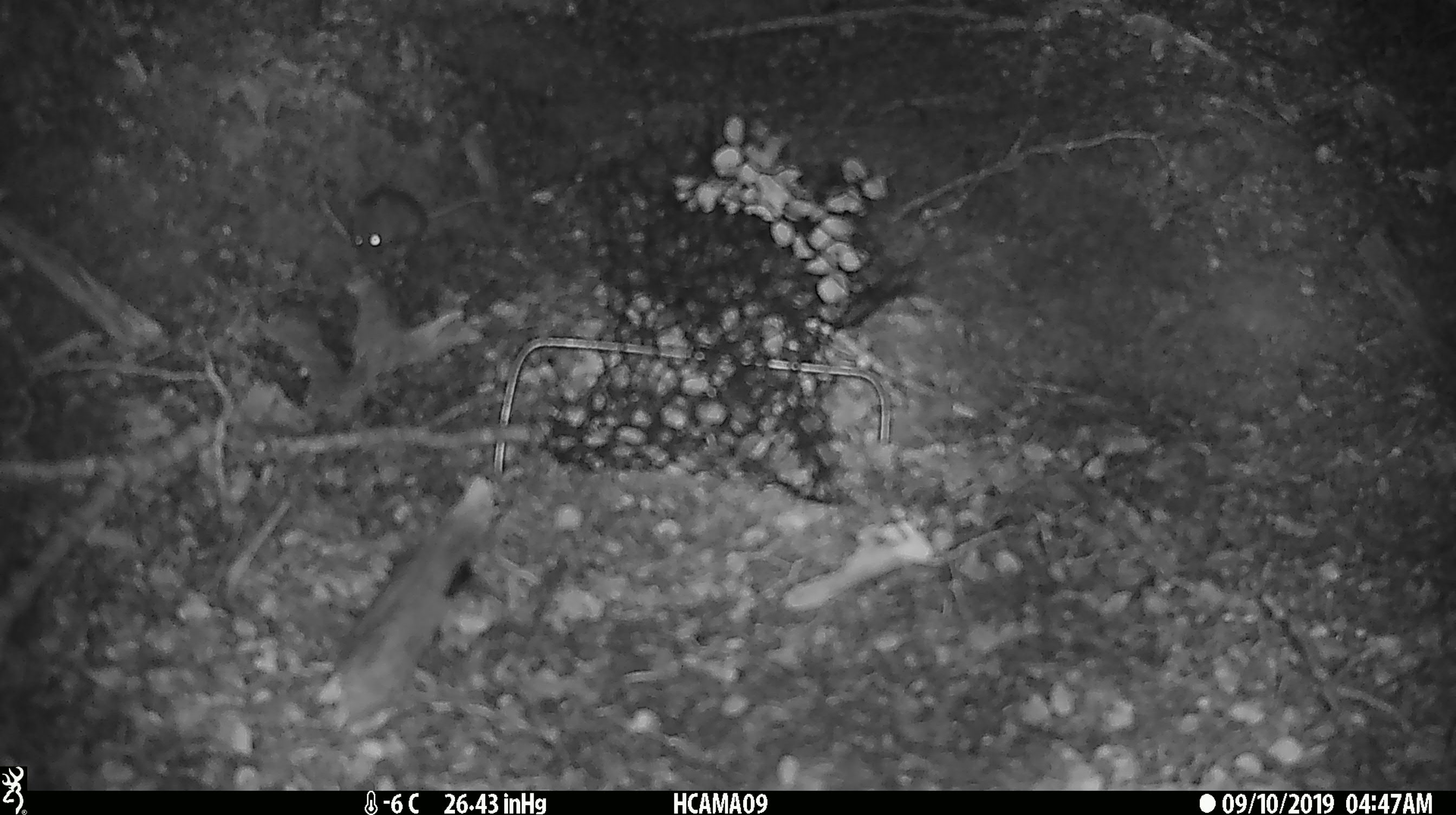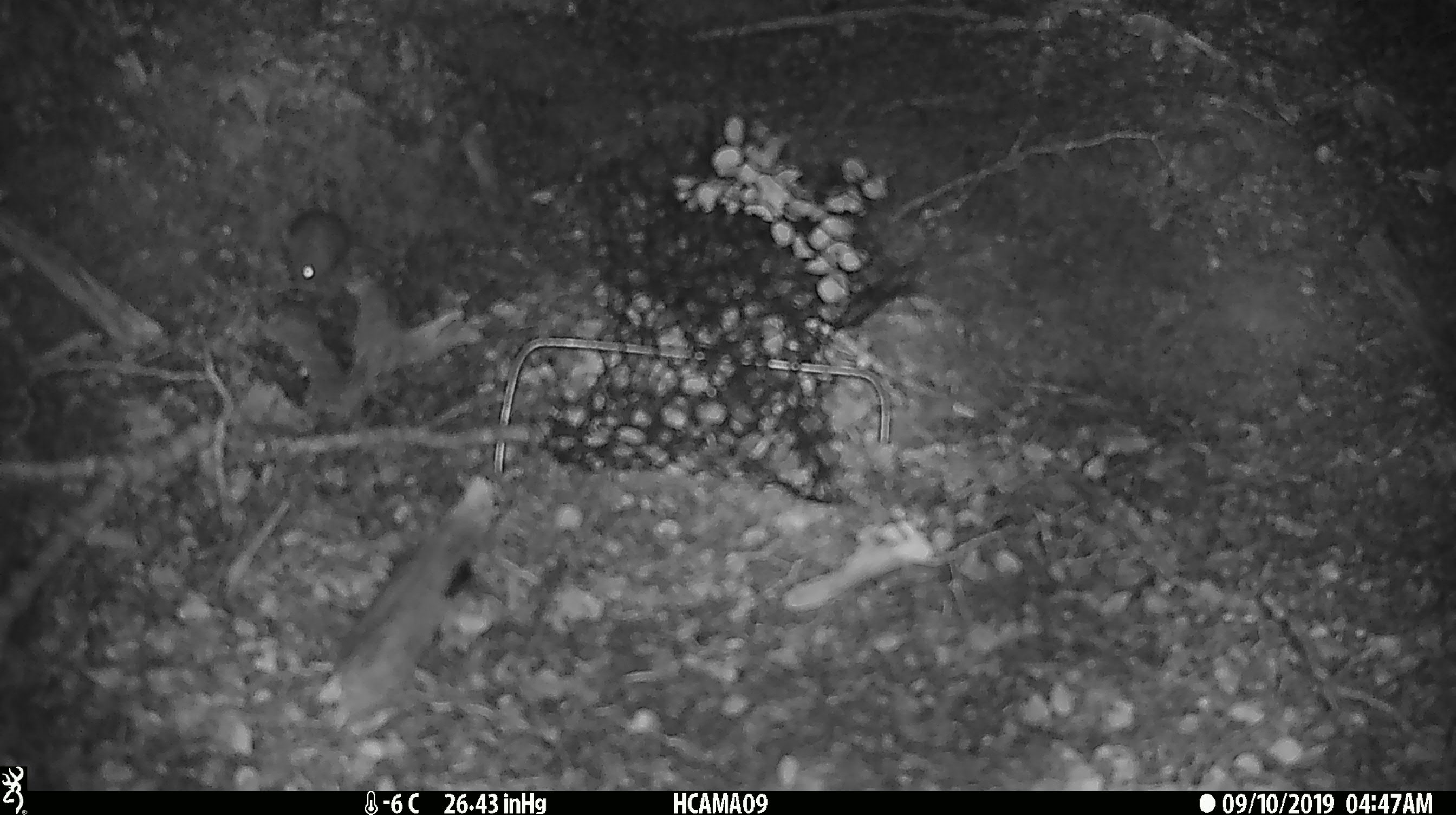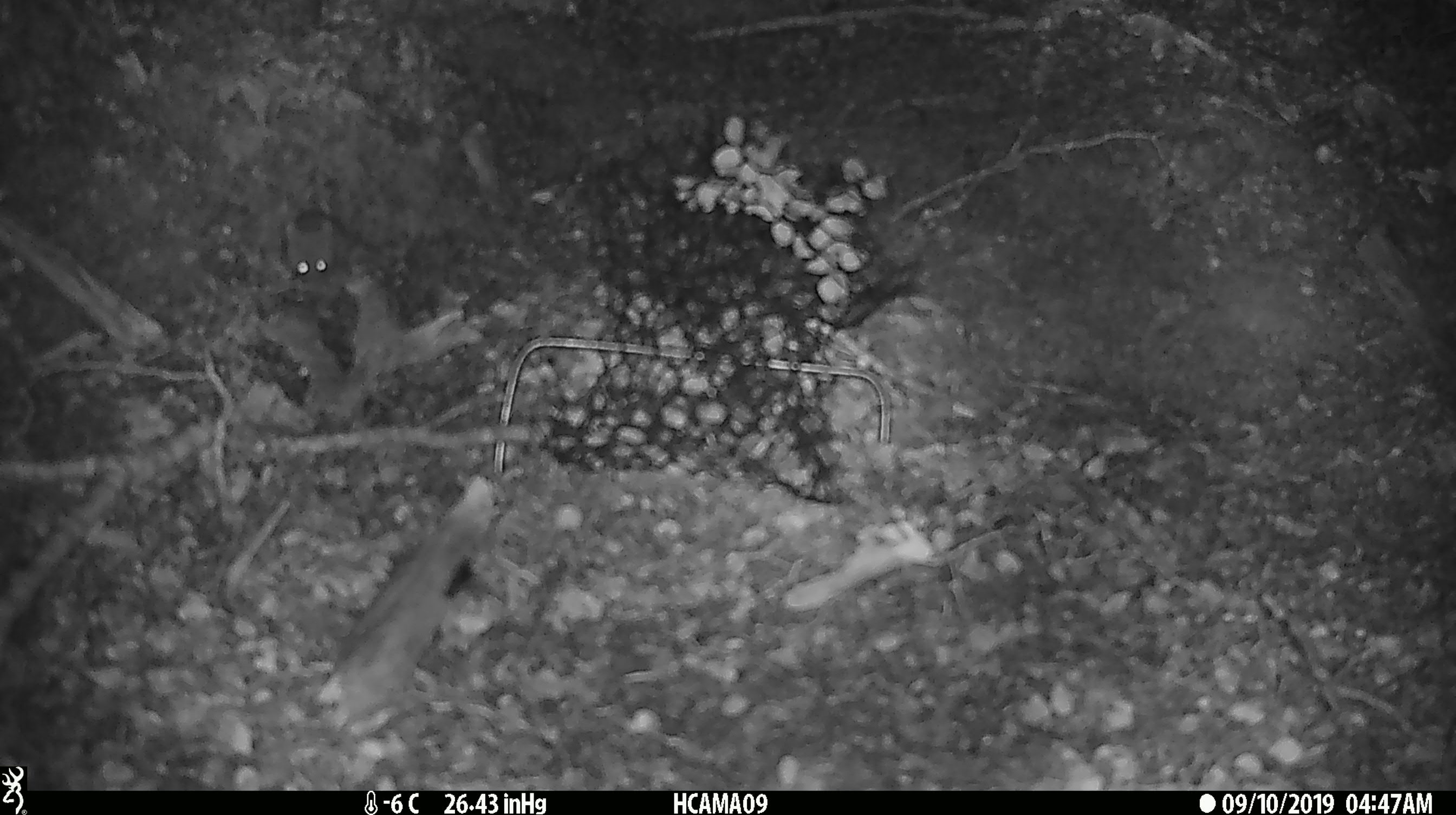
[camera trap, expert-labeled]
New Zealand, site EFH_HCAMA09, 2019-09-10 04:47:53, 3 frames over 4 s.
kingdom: Animalia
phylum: Chordata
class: Mammalia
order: Rodentia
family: Muridae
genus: Mus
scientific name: Mus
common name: mouse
Mouse (Mus).